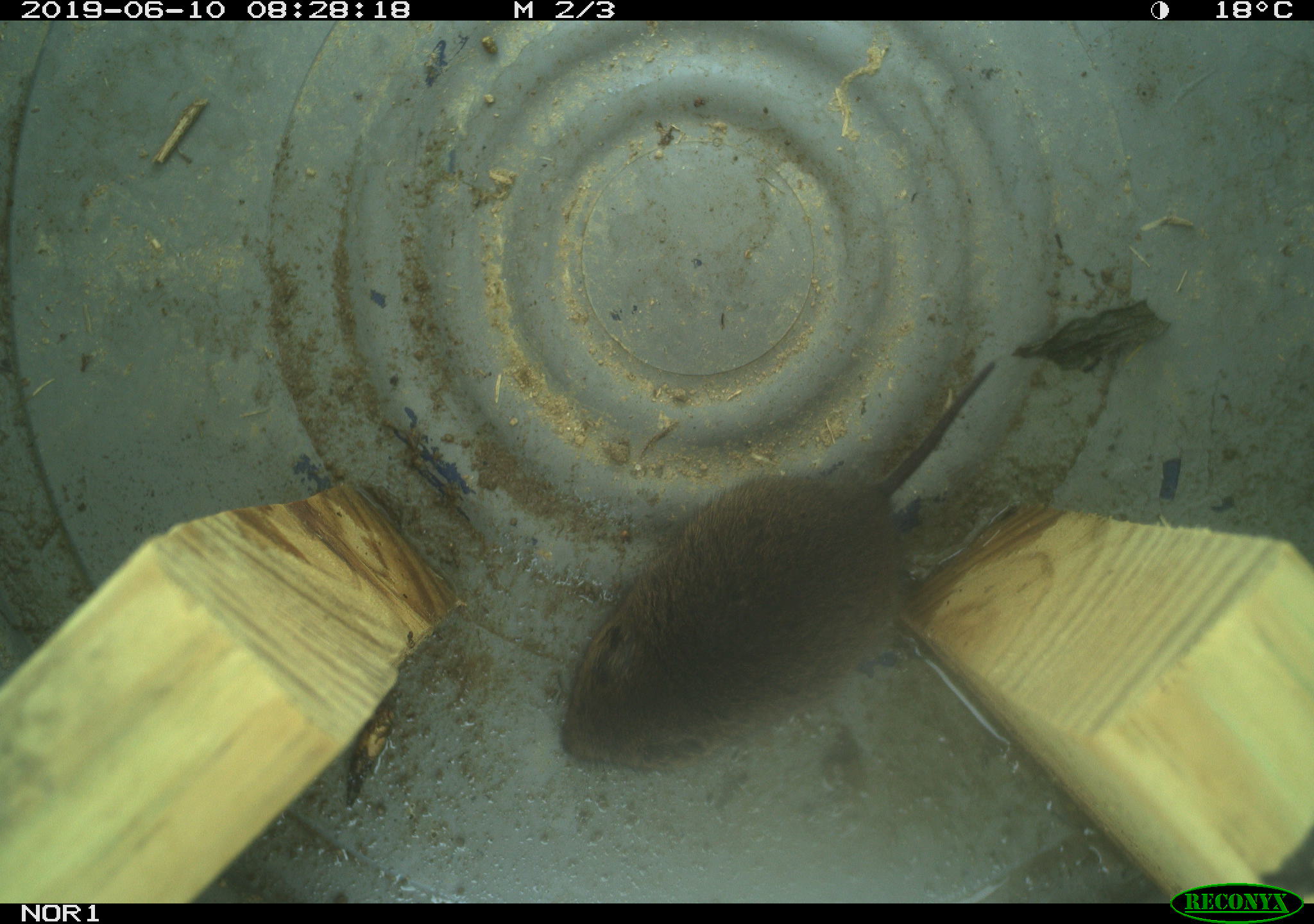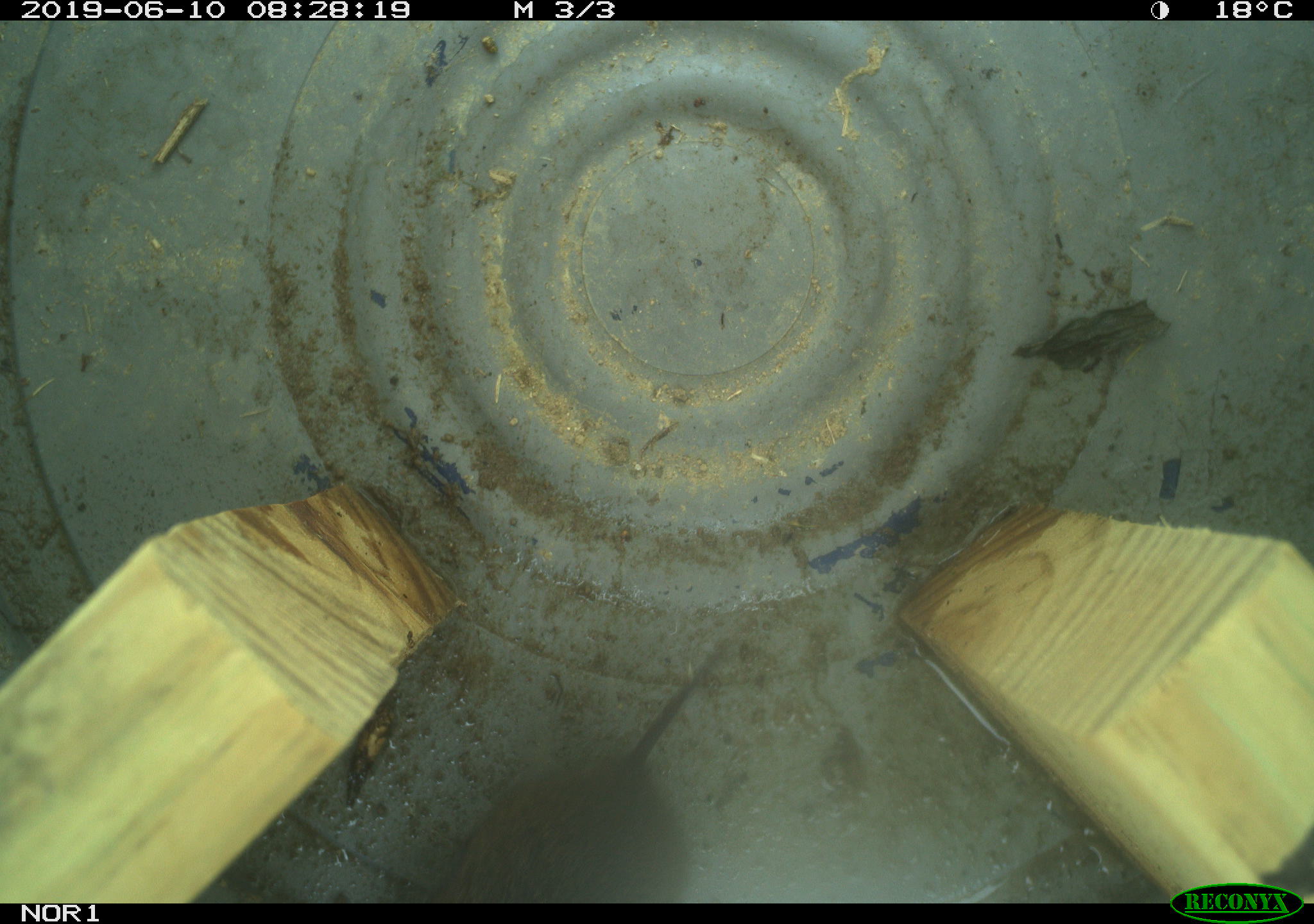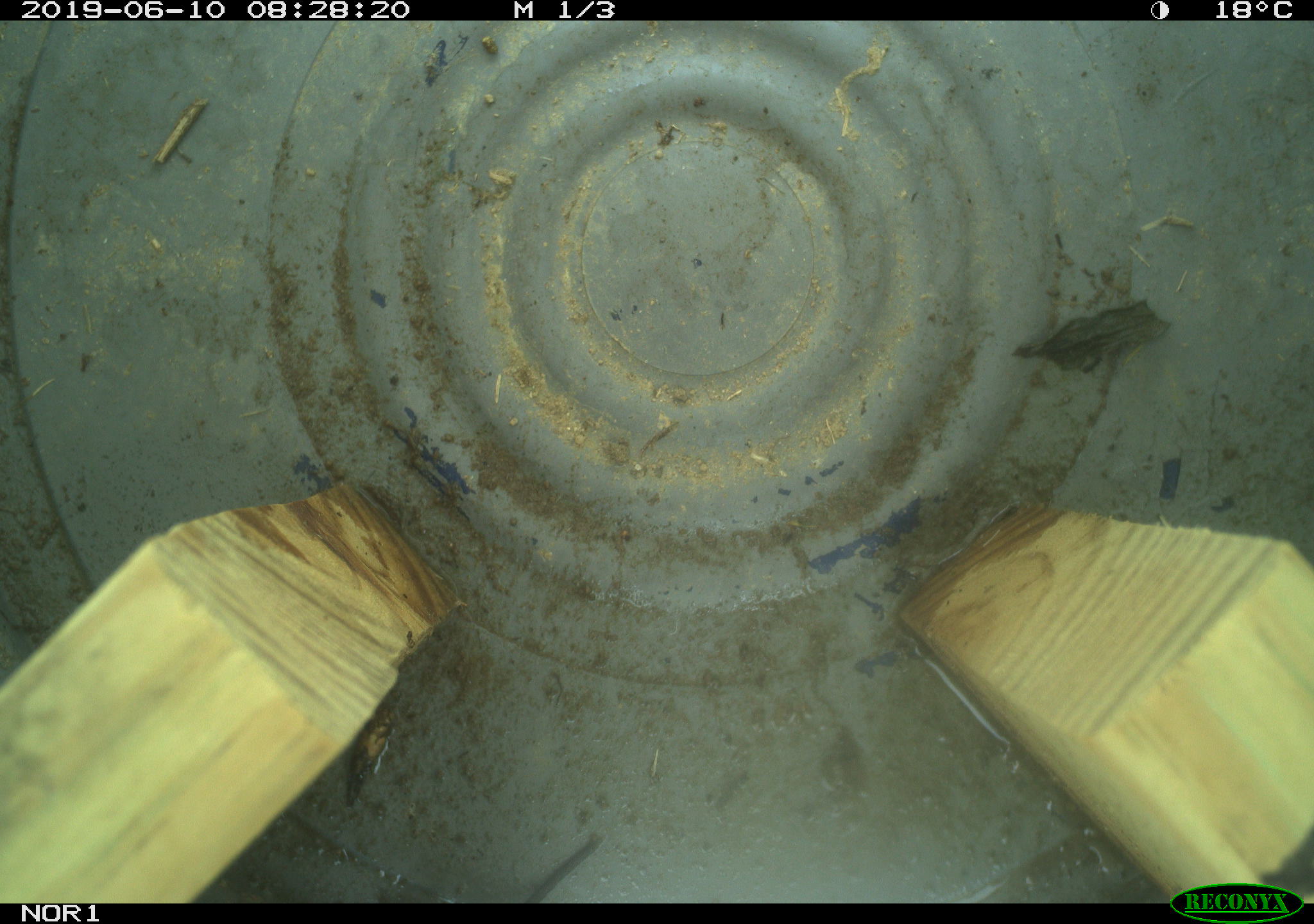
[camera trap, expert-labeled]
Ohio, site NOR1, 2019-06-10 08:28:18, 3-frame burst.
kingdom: Animalia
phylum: Chordata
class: Mammalia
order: Rodentia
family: Cricetidae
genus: Microtus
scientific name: Microtus pennsylvanicus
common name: meadow vole